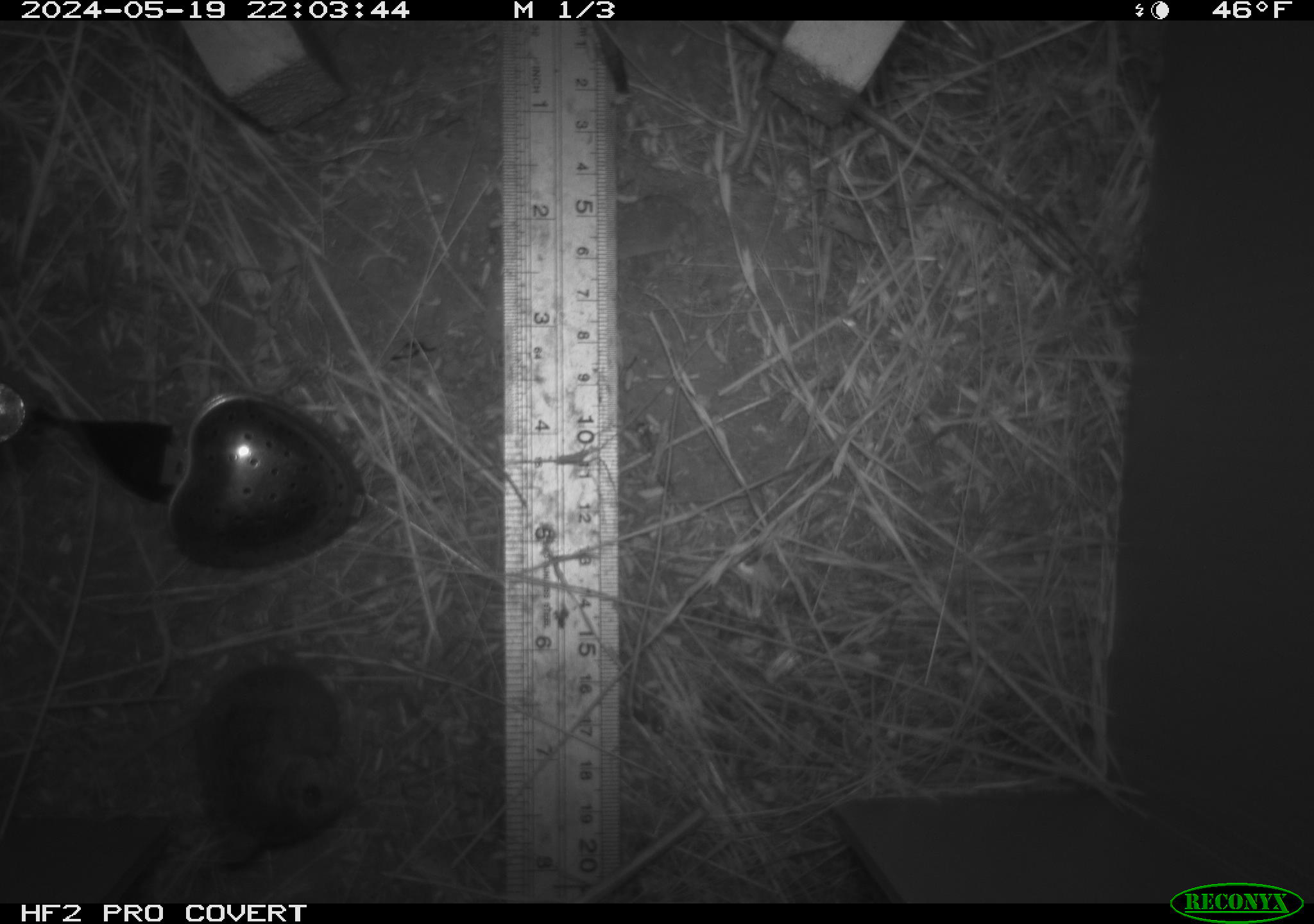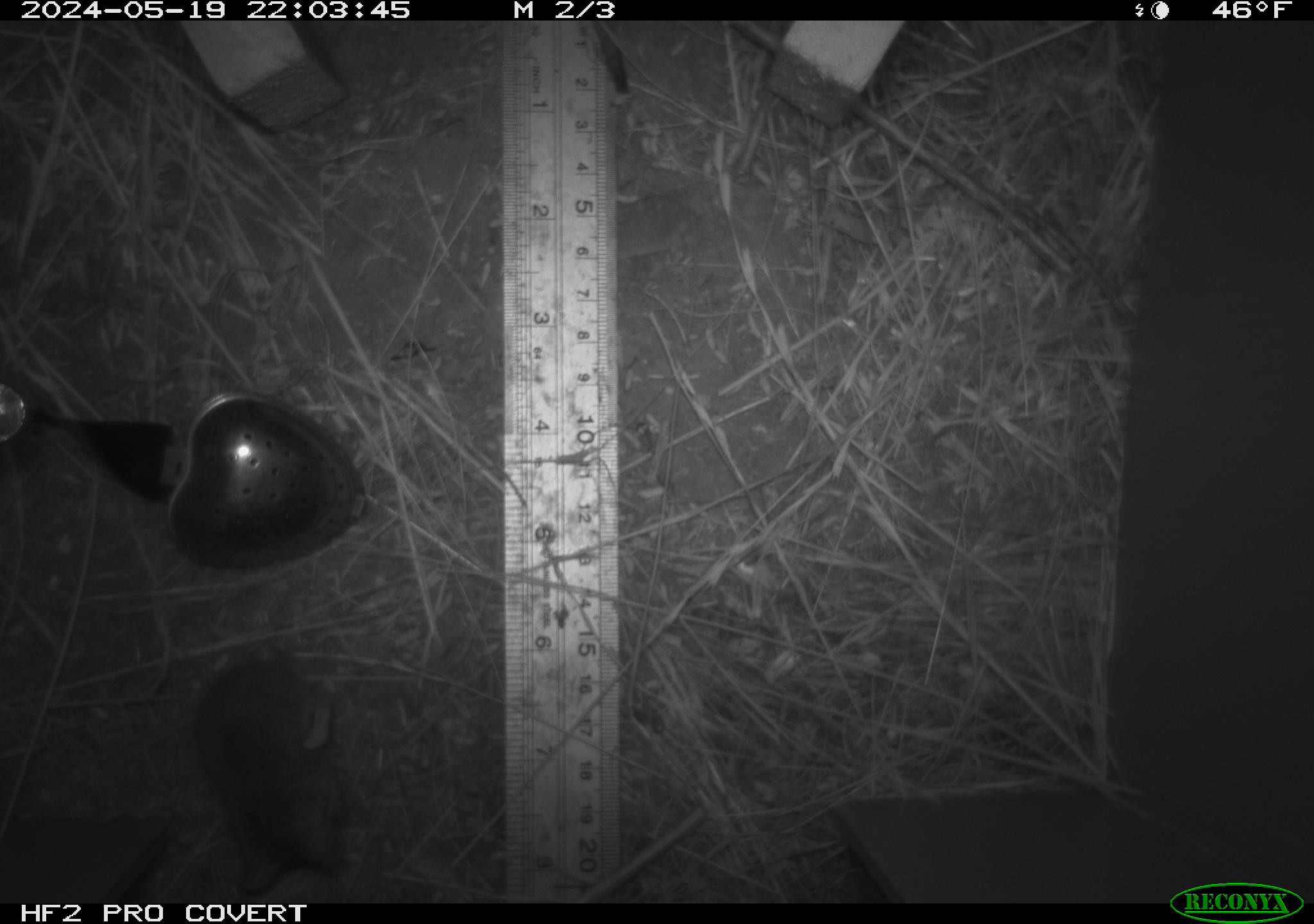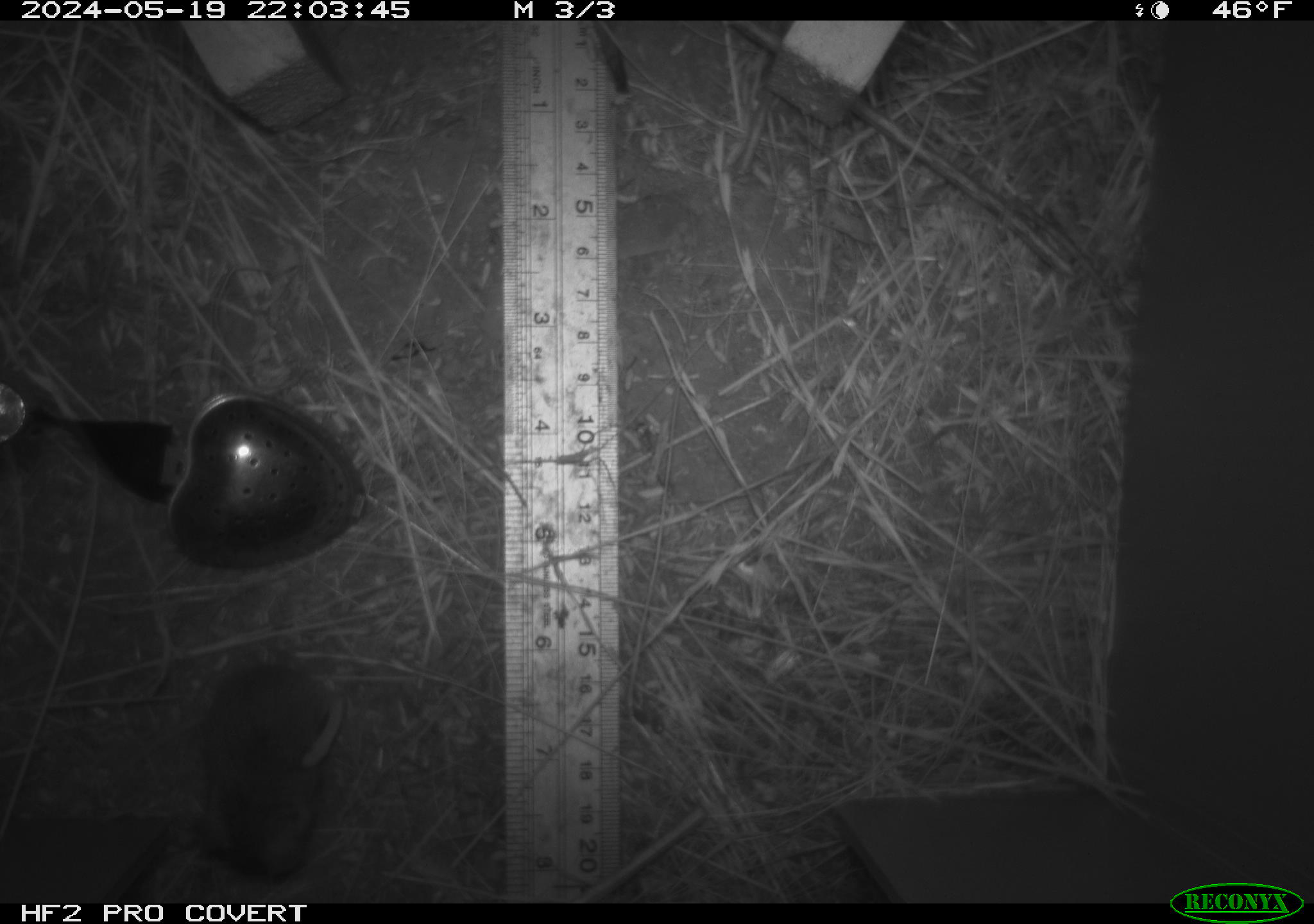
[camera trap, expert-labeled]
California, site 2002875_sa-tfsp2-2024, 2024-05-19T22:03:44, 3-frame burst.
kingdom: Animalia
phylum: Chordata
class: Mammalia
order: Rodentia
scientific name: Rodentia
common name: mouse species